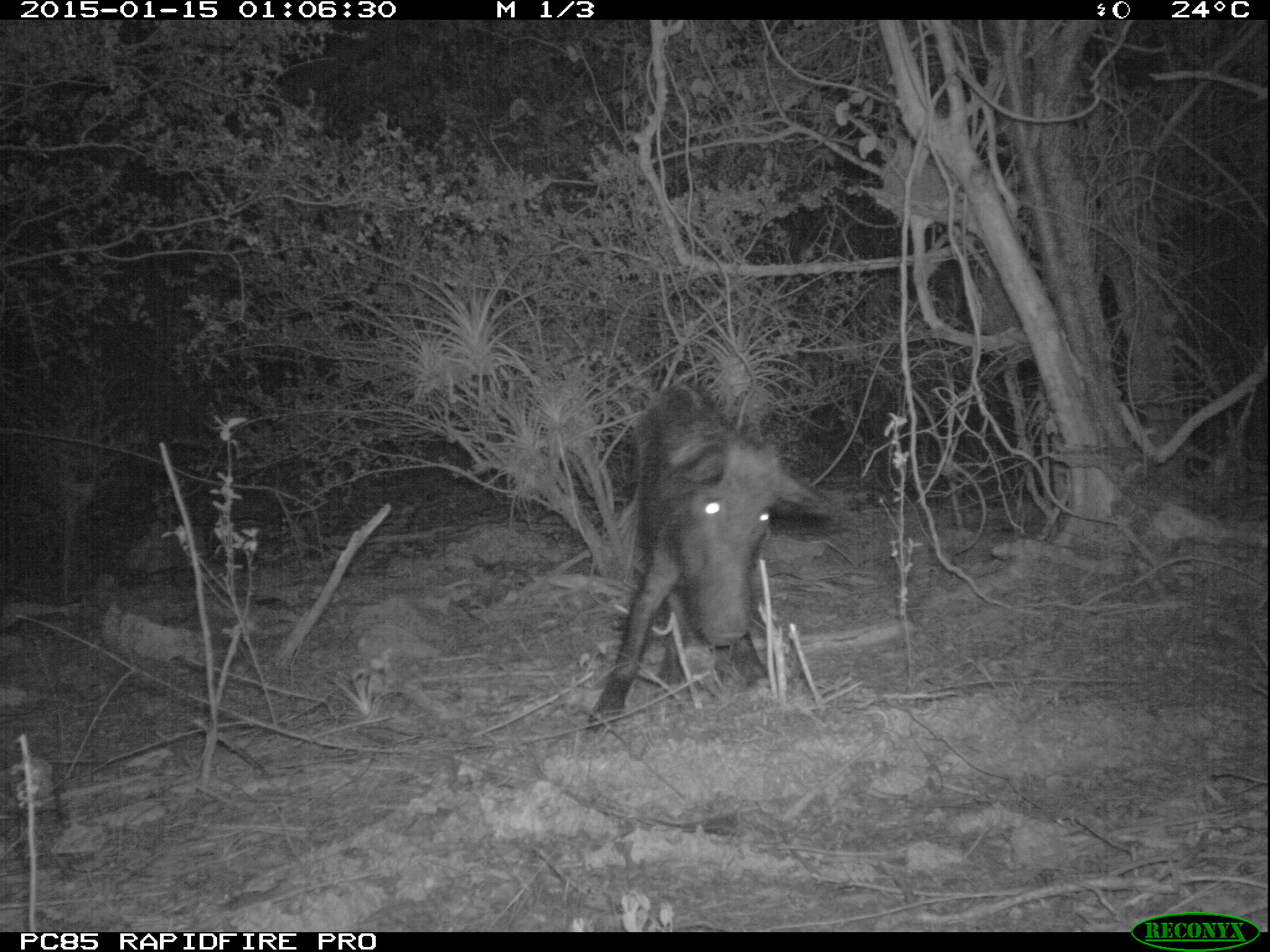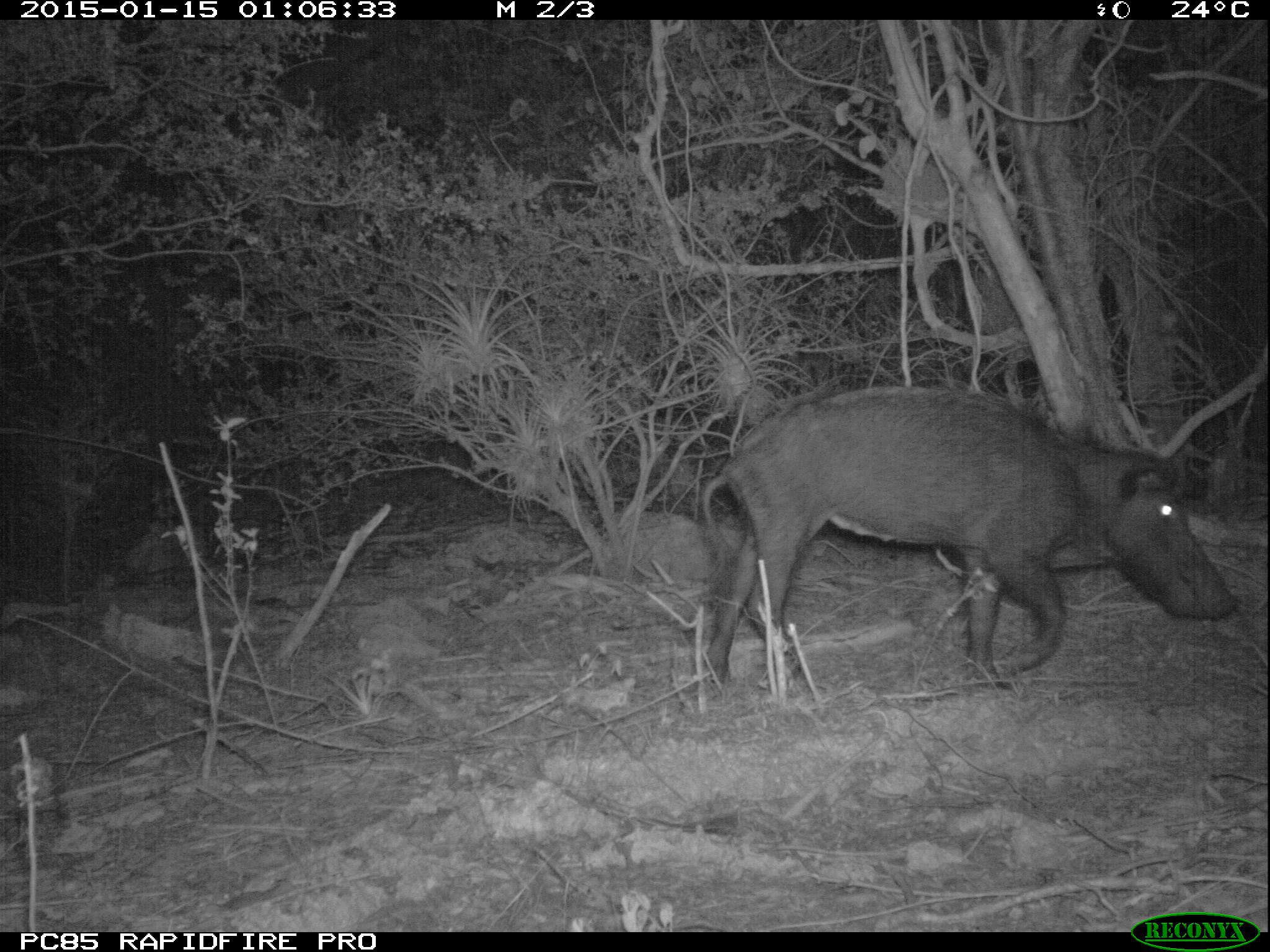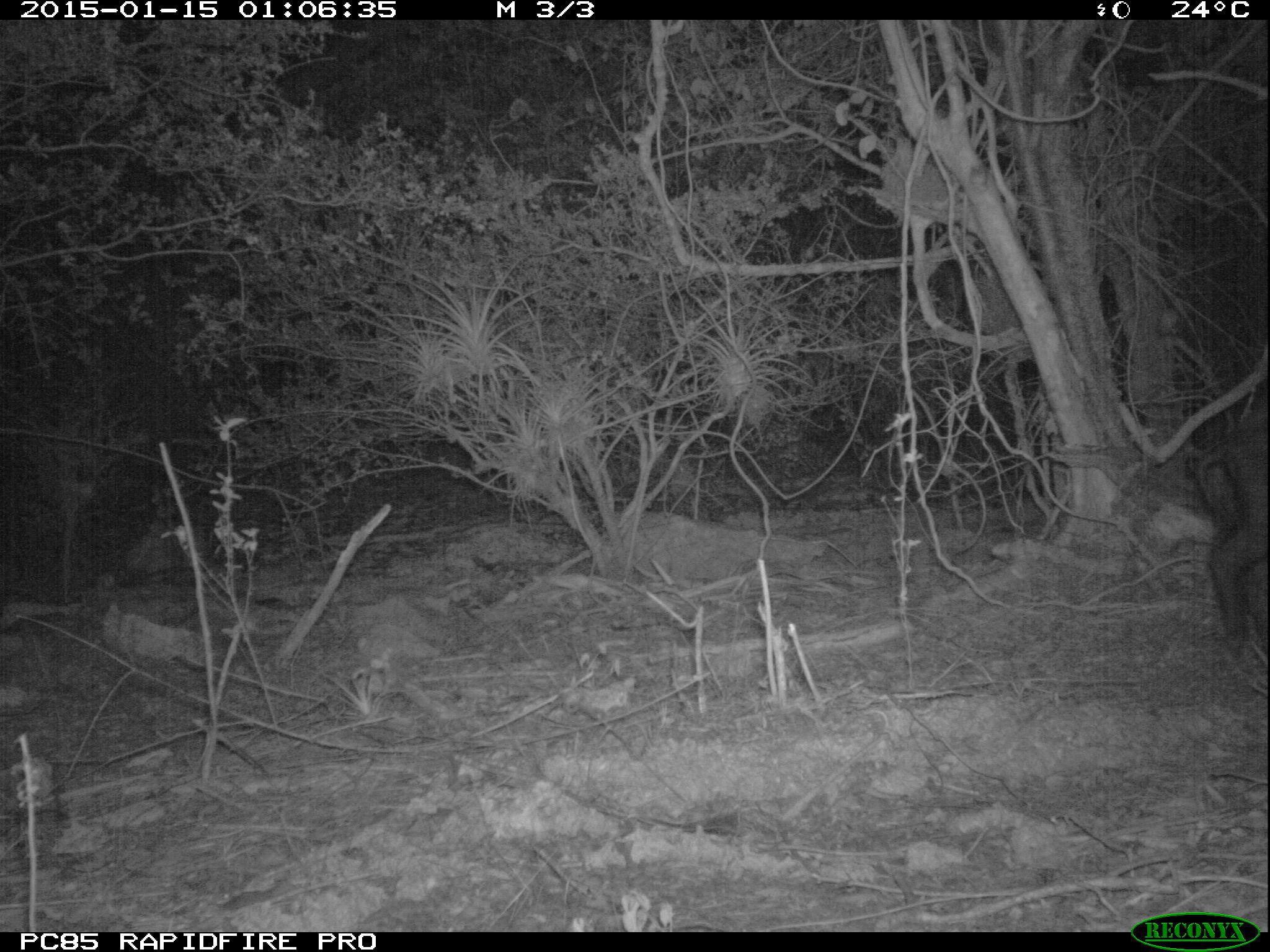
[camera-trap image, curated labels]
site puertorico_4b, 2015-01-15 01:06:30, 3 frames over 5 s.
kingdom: Animalia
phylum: Chordata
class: Mammalia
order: Artiodactyla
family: Suidae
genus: Sus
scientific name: Sus scrofa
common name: pig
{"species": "pig (Sus scrofa)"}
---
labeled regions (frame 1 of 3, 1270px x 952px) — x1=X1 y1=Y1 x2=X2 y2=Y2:
pig: x1=585 y1=386 x2=837 y2=733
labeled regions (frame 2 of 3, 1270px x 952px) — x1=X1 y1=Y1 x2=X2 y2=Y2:
pig: x1=696 y1=387 x2=1240 y2=712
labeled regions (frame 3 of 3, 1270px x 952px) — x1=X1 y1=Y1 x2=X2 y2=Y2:
pig: x1=1185 y1=410 x2=1270 y2=656